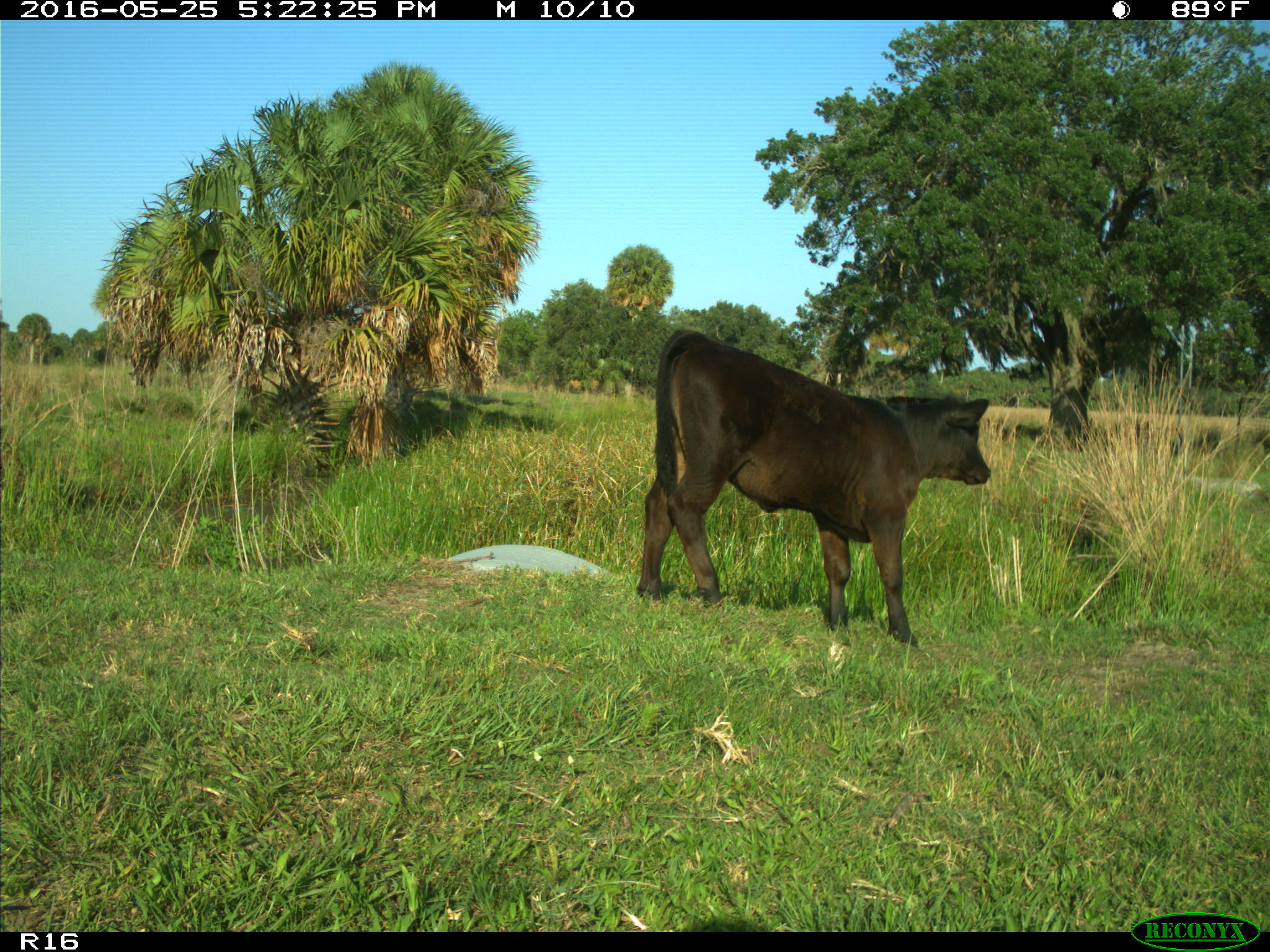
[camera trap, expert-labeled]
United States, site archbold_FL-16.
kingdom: Animalia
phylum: Chordata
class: Mammalia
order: Artiodactyla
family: Bovidae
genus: Bos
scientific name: Bos taurus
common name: domestic cow